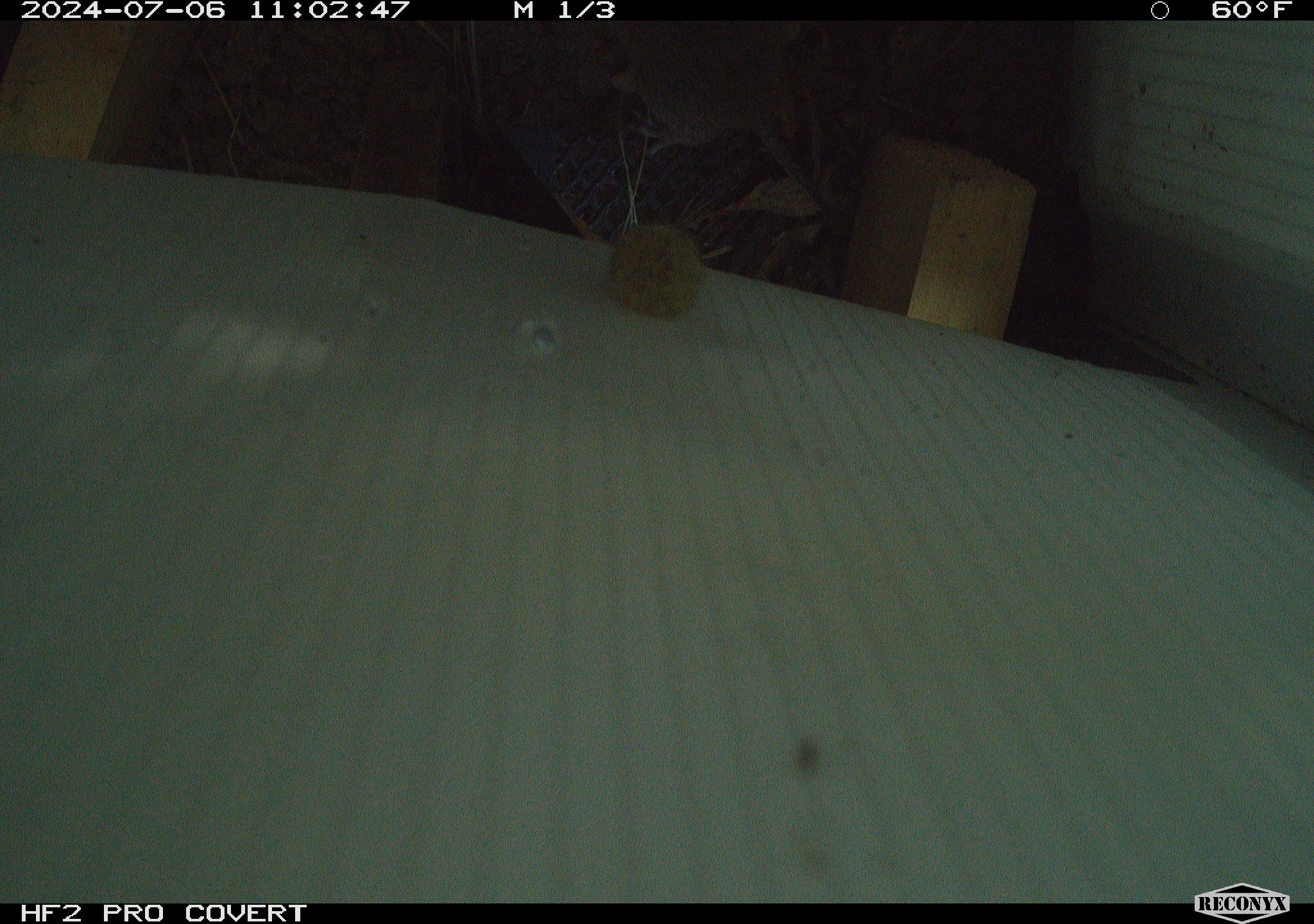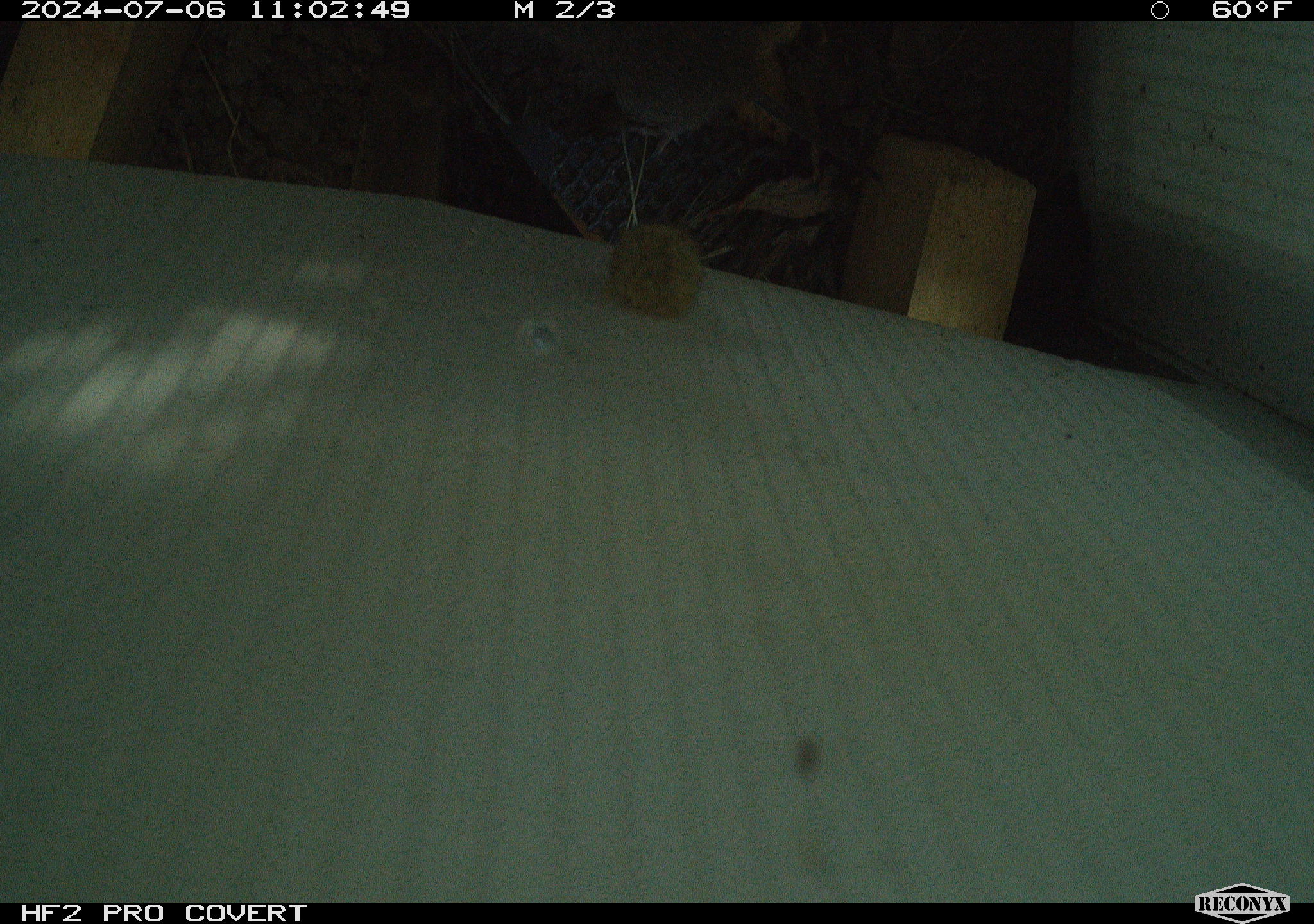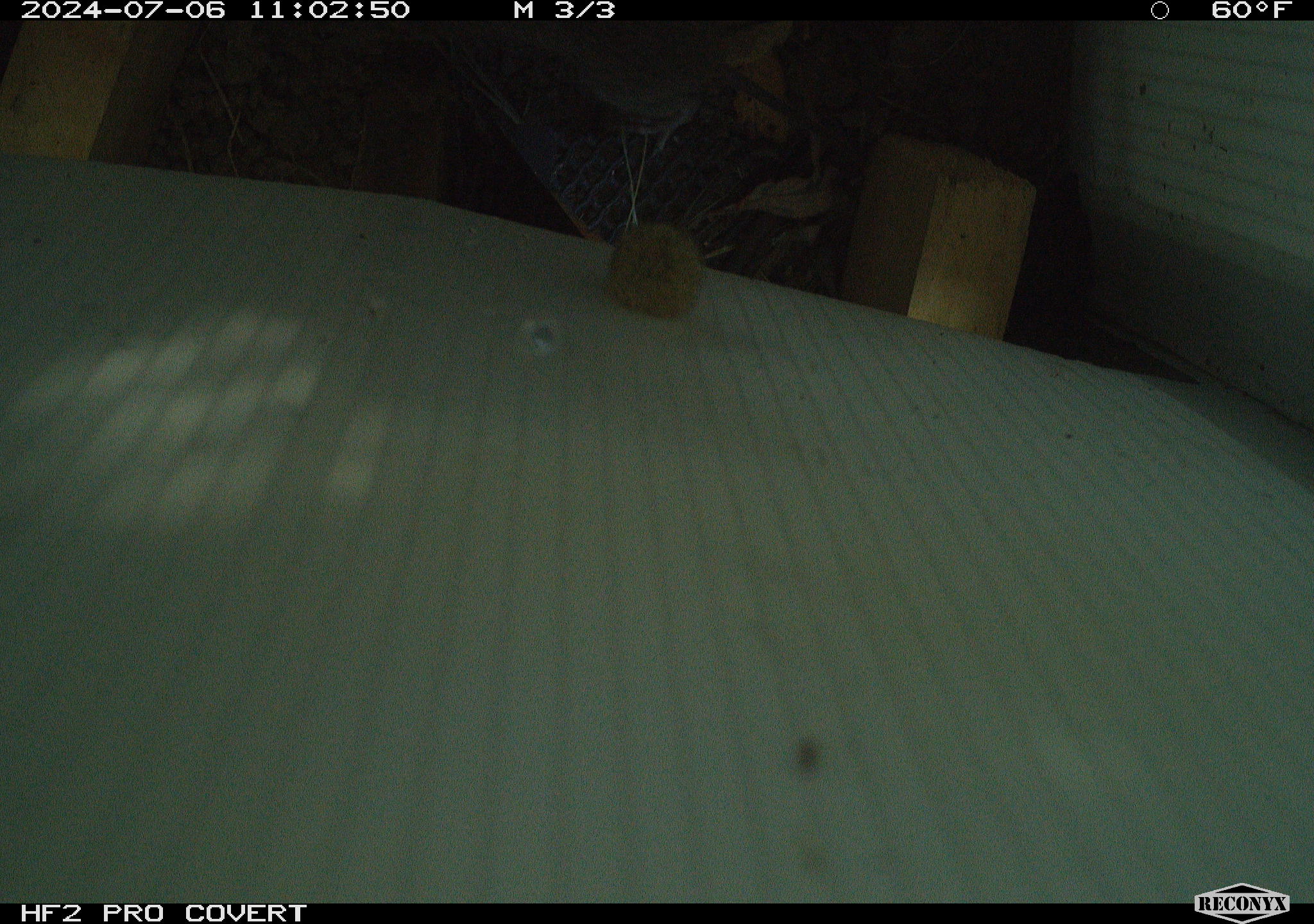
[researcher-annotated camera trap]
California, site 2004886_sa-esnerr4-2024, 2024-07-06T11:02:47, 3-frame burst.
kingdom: Animalia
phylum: Chordata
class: Mammalia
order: Rodentia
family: Cricetidae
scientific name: Cricetidae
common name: hamsters, voles, lemmings, and allies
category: cricetidae family